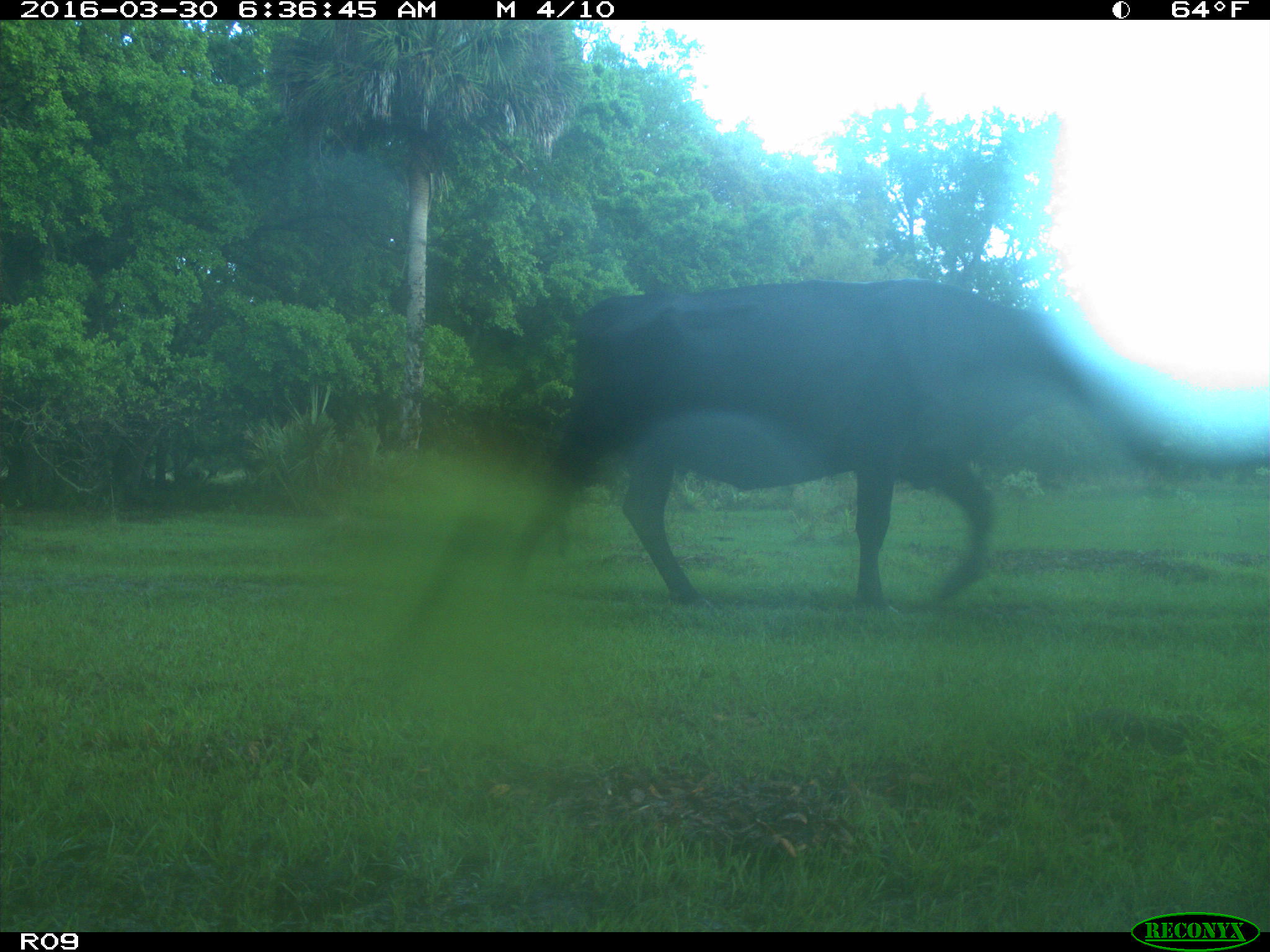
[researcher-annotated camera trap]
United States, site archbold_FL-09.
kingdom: Animalia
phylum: Chordata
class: Mammalia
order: Artiodactyla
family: Bovidae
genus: Bos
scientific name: Bos taurus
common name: domestic cow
Bos taurus (domestic cow).